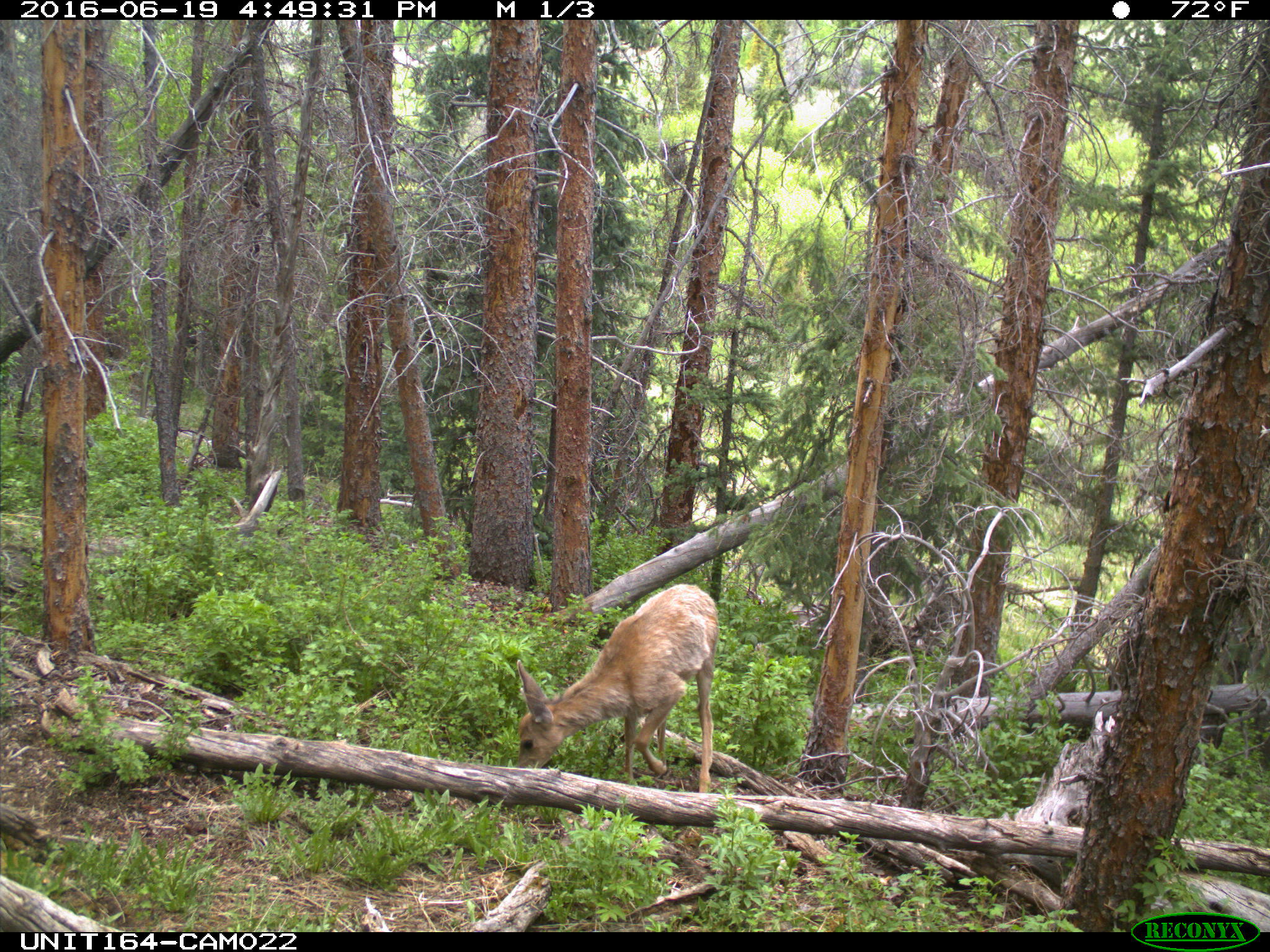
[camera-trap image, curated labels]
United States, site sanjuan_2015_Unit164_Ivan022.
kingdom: Animalia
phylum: Chordata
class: Mammalia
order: Artiodactyla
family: Cervidae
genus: Odocoileus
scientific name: Odocoileus hemionus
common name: mule deer